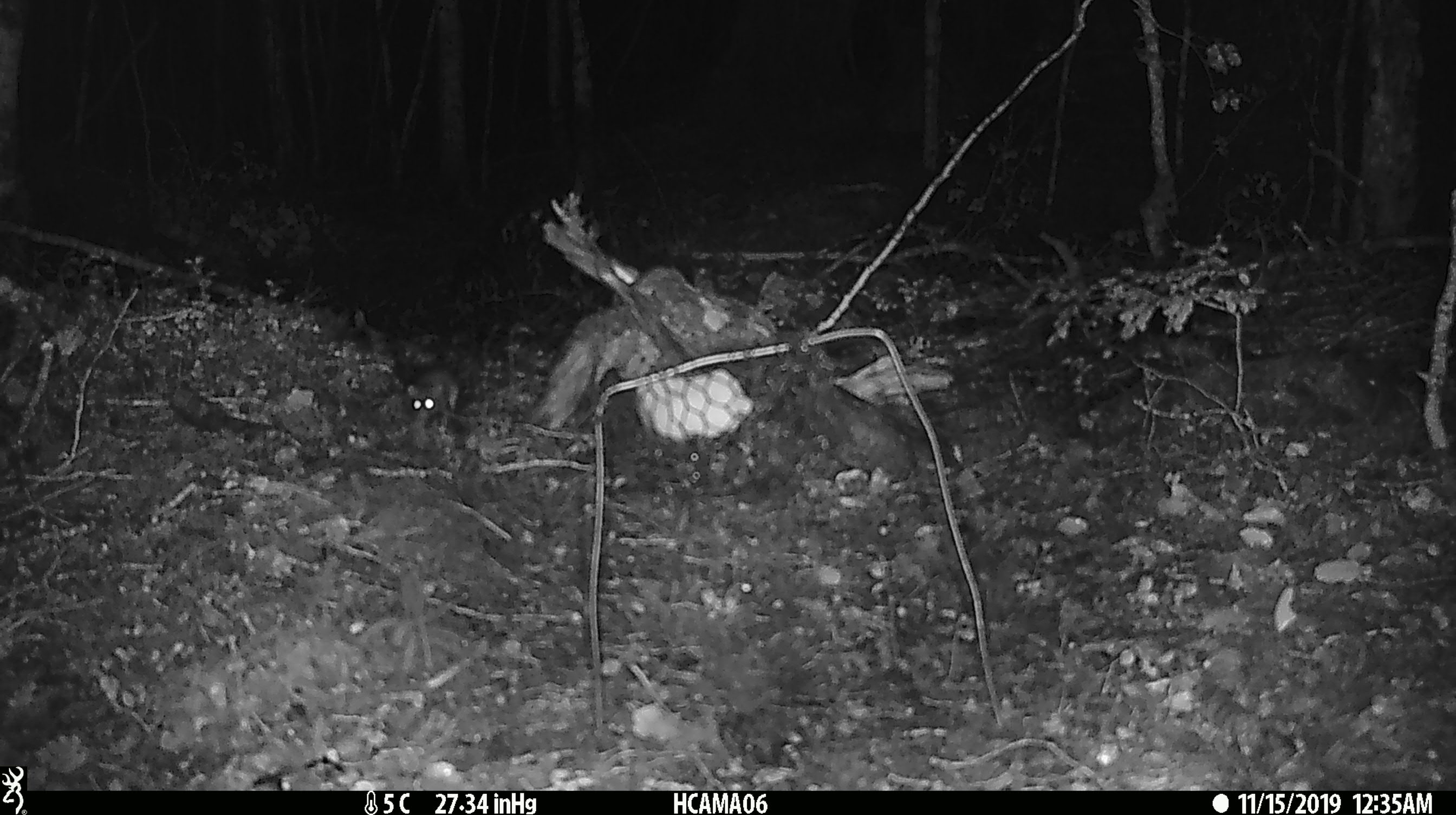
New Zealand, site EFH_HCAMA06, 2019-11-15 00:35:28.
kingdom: Animalia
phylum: Chordata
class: Mammalia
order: Rodentia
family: Muridae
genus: Mus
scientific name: Mus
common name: mouse